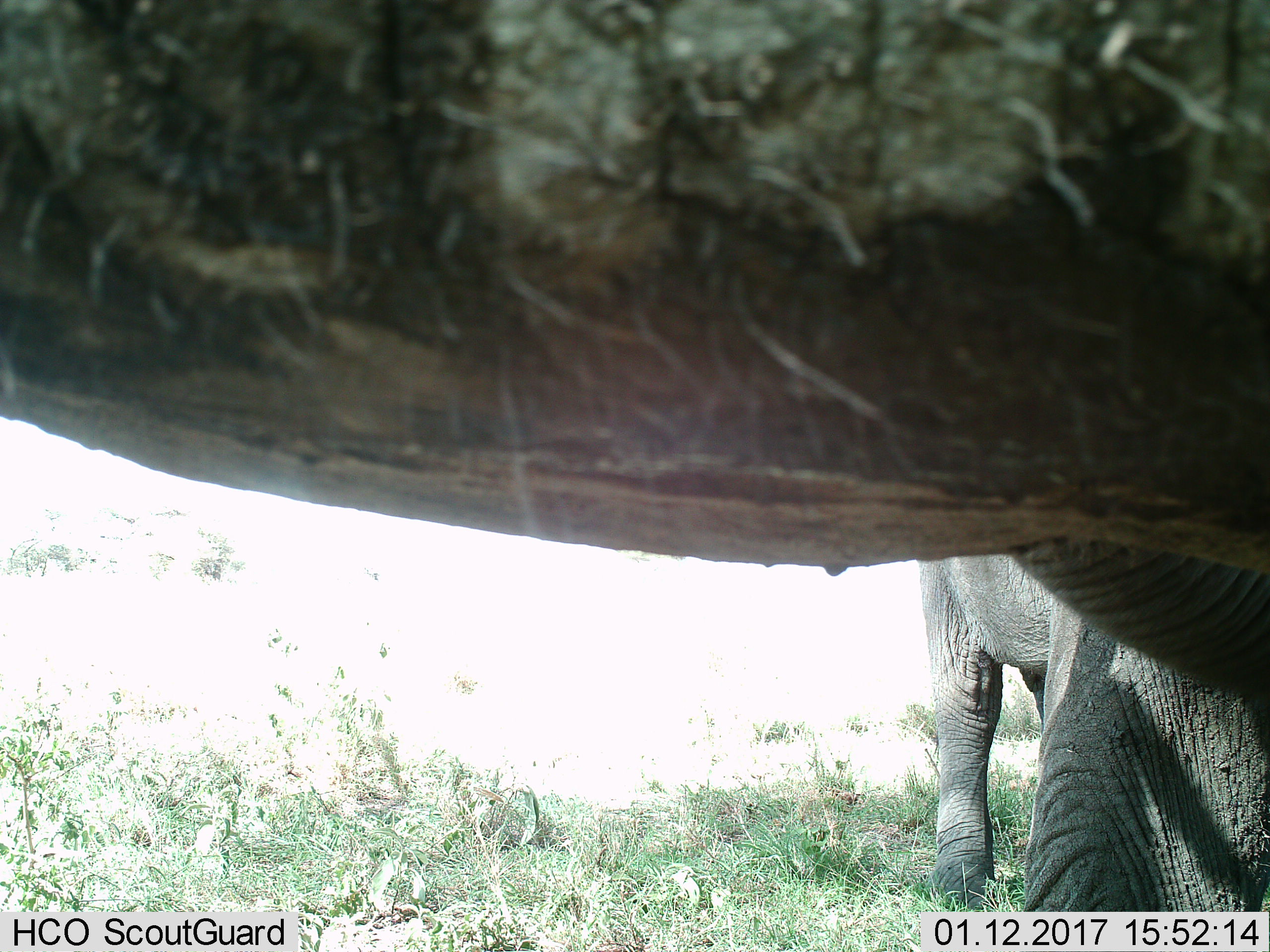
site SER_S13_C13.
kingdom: Animalia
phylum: Chordata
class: Mammalia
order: Proboscidea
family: Elephantidae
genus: Loxodonta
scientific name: Loxodonta africana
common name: african bush elephant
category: elephant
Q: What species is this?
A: Elephant (african bush elephant) (Loxodonta africana).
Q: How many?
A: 2.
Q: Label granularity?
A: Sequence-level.